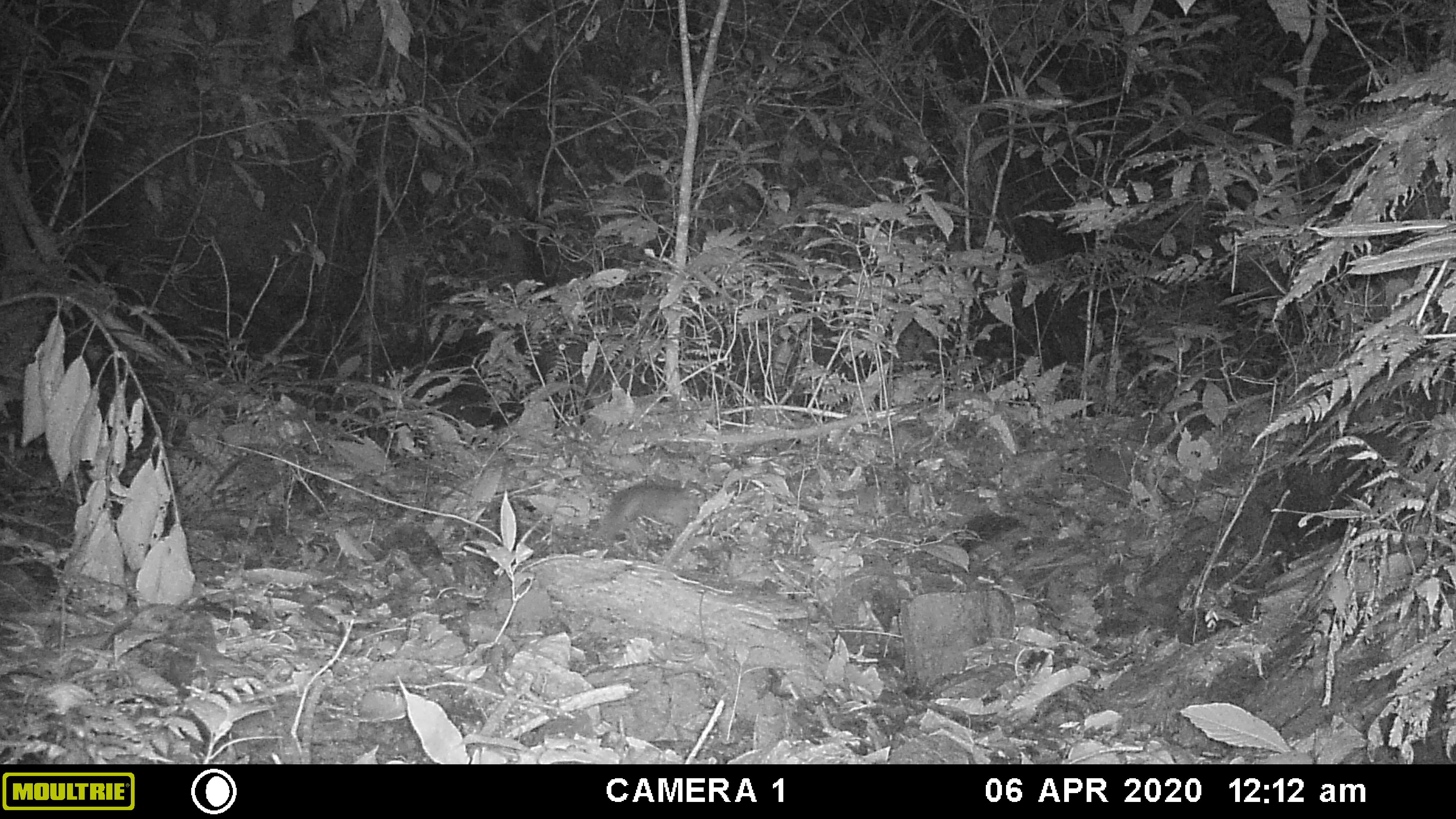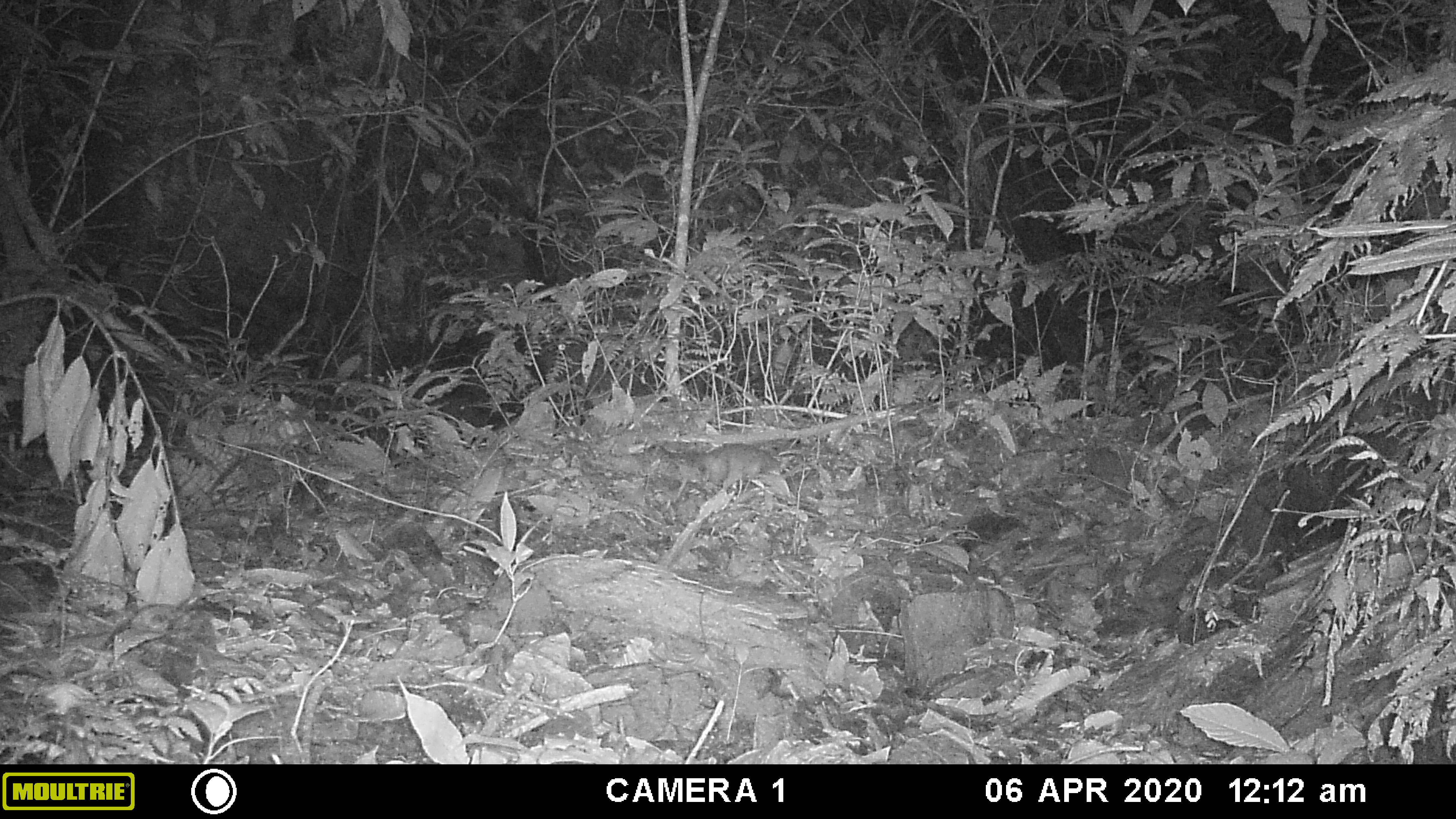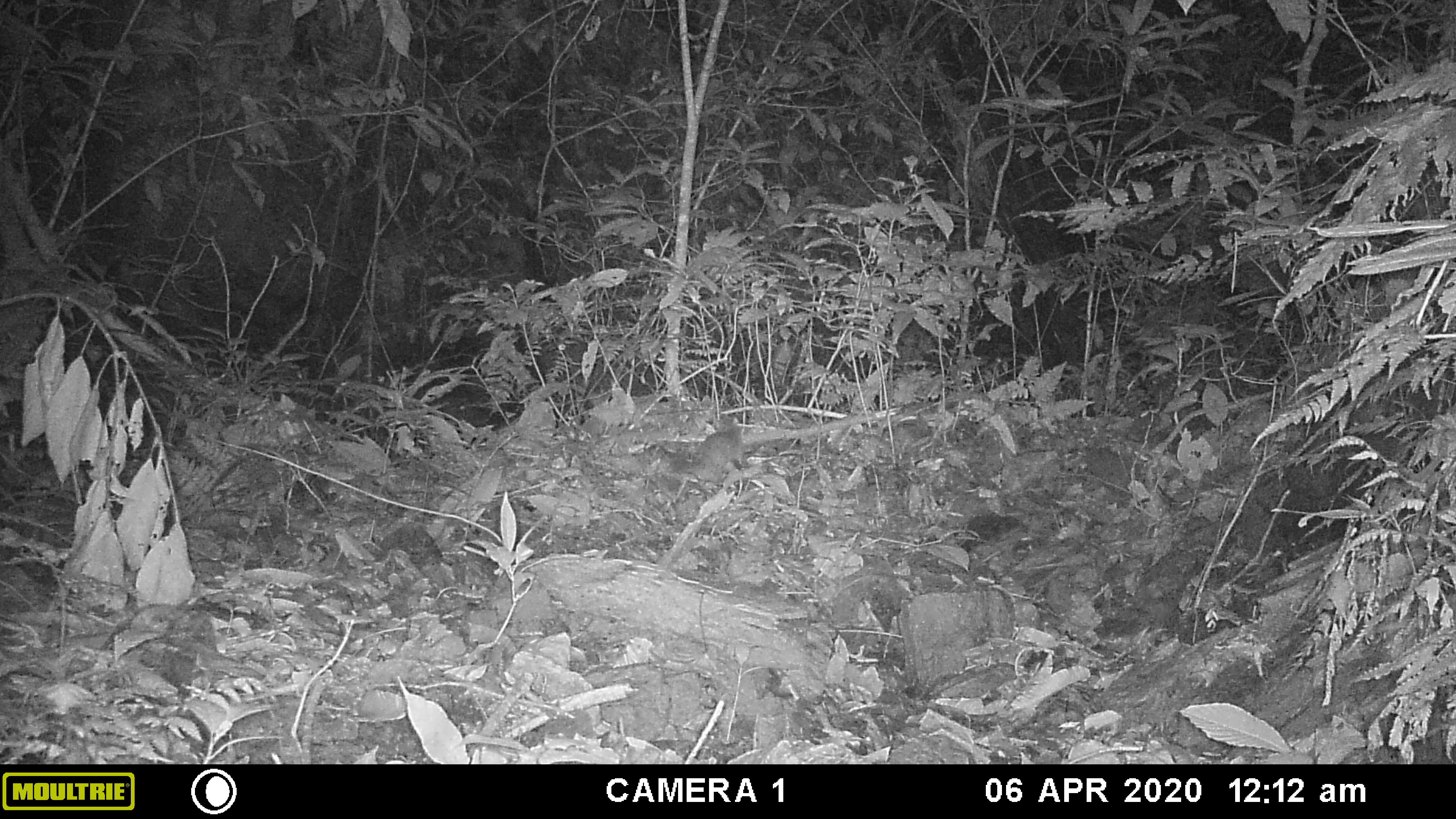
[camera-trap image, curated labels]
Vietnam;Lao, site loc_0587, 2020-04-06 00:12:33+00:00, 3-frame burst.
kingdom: Animalia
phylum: Chordata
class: Mammalia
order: Rodentia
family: Sciuridae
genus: Sciurus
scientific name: Sciurus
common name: squirrel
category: unidentified squirrel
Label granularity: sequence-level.